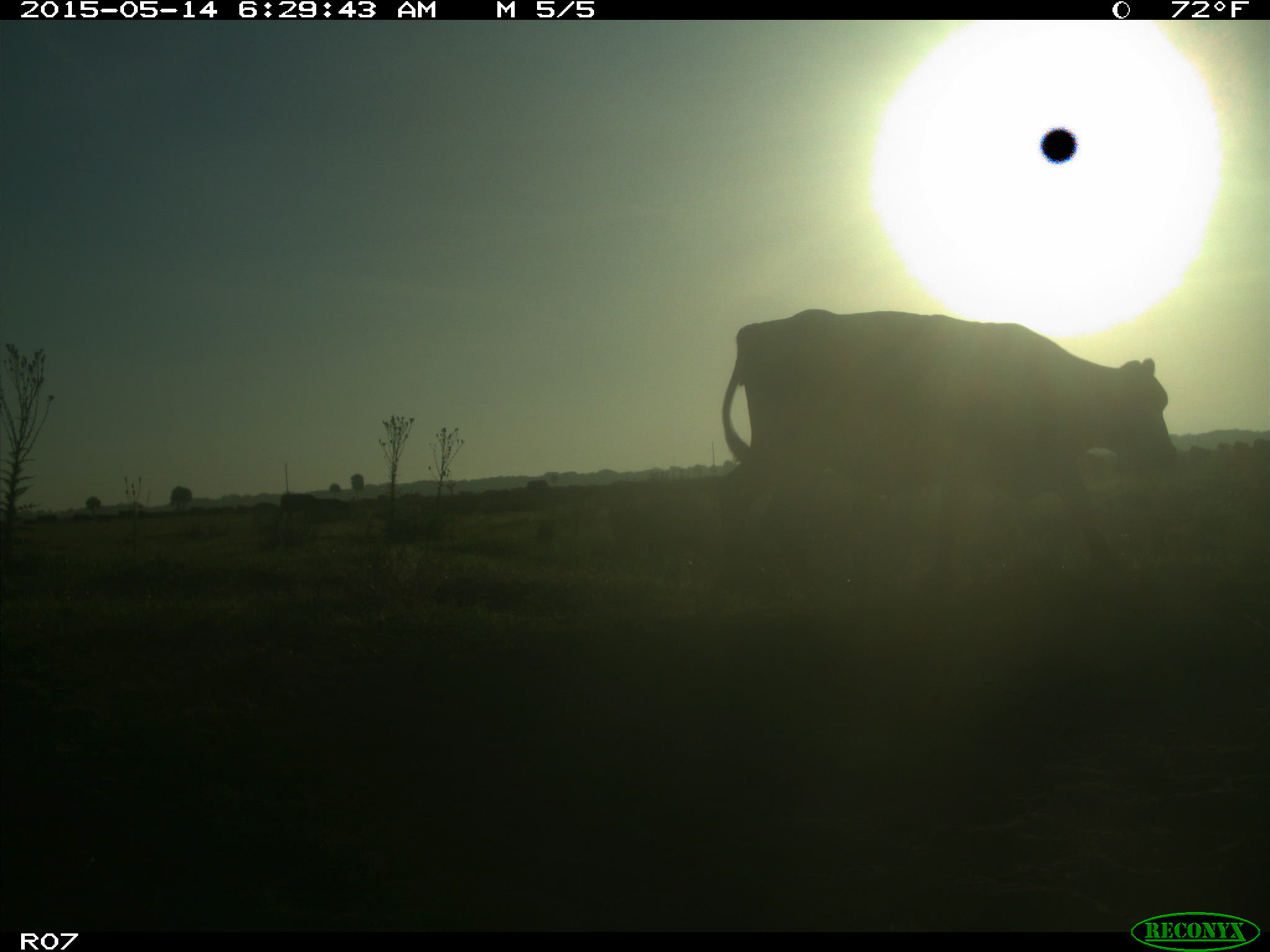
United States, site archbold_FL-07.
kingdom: Animalia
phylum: Chordata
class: Mammalia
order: Artiodactyla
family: Bovidae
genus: Bos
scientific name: Bos taurus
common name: domestic cow